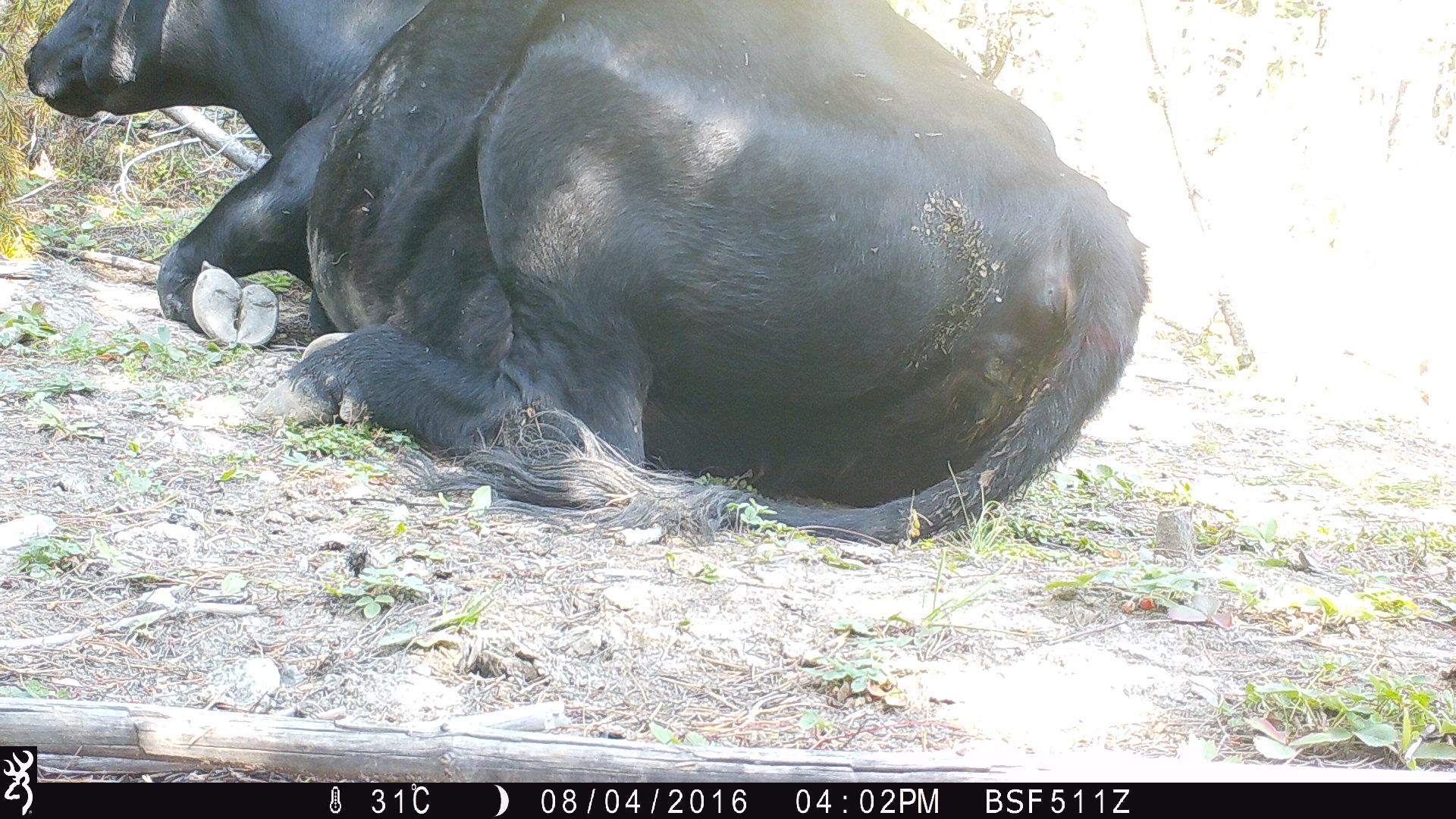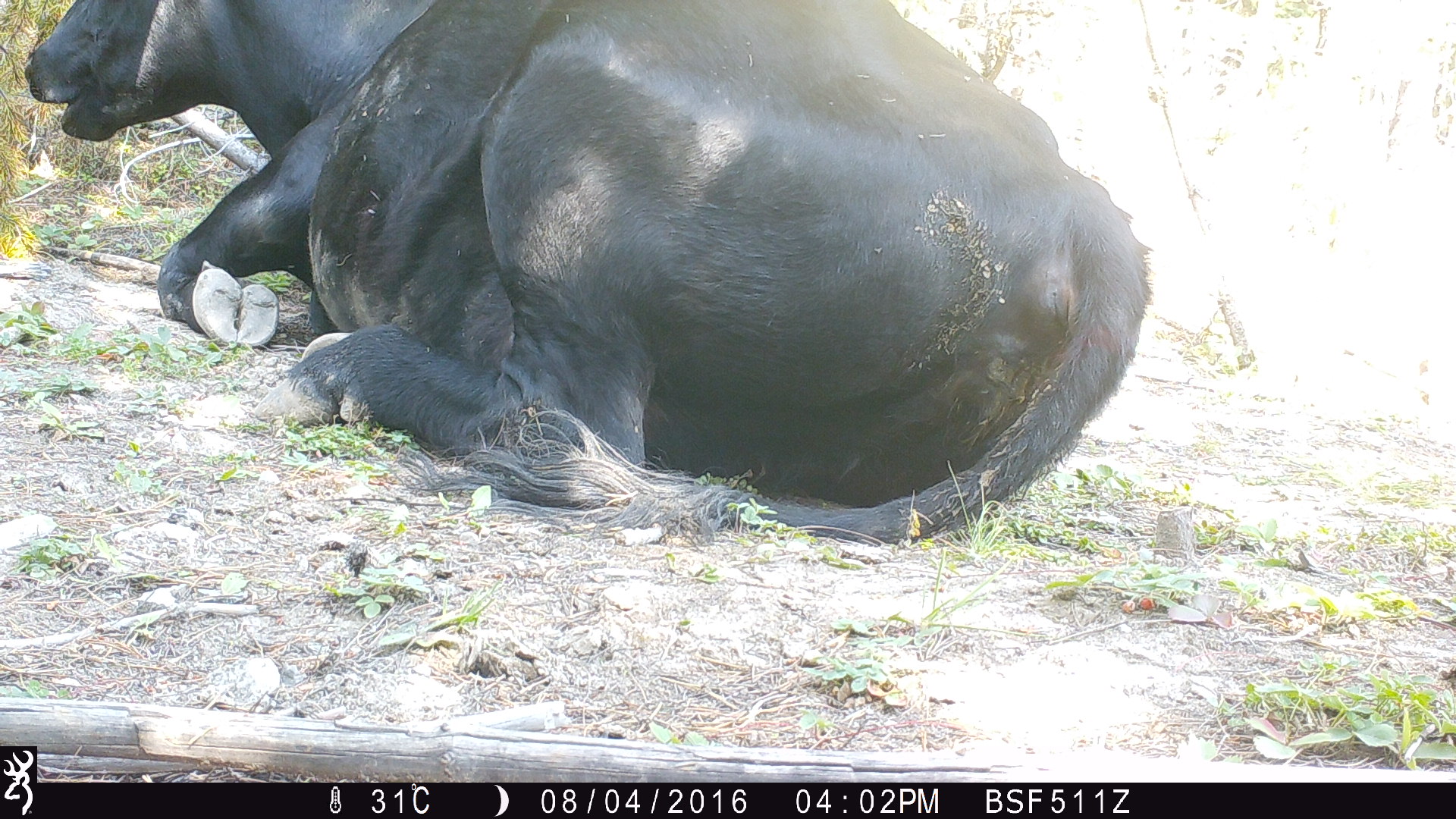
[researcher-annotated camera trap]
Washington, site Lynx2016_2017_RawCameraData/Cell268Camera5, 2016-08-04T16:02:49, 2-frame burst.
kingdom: Animalia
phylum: Chordata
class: Mammalia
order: Artiodactyla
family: Bovidae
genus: Bos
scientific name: Bos taurus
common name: domestic cattle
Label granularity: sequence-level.